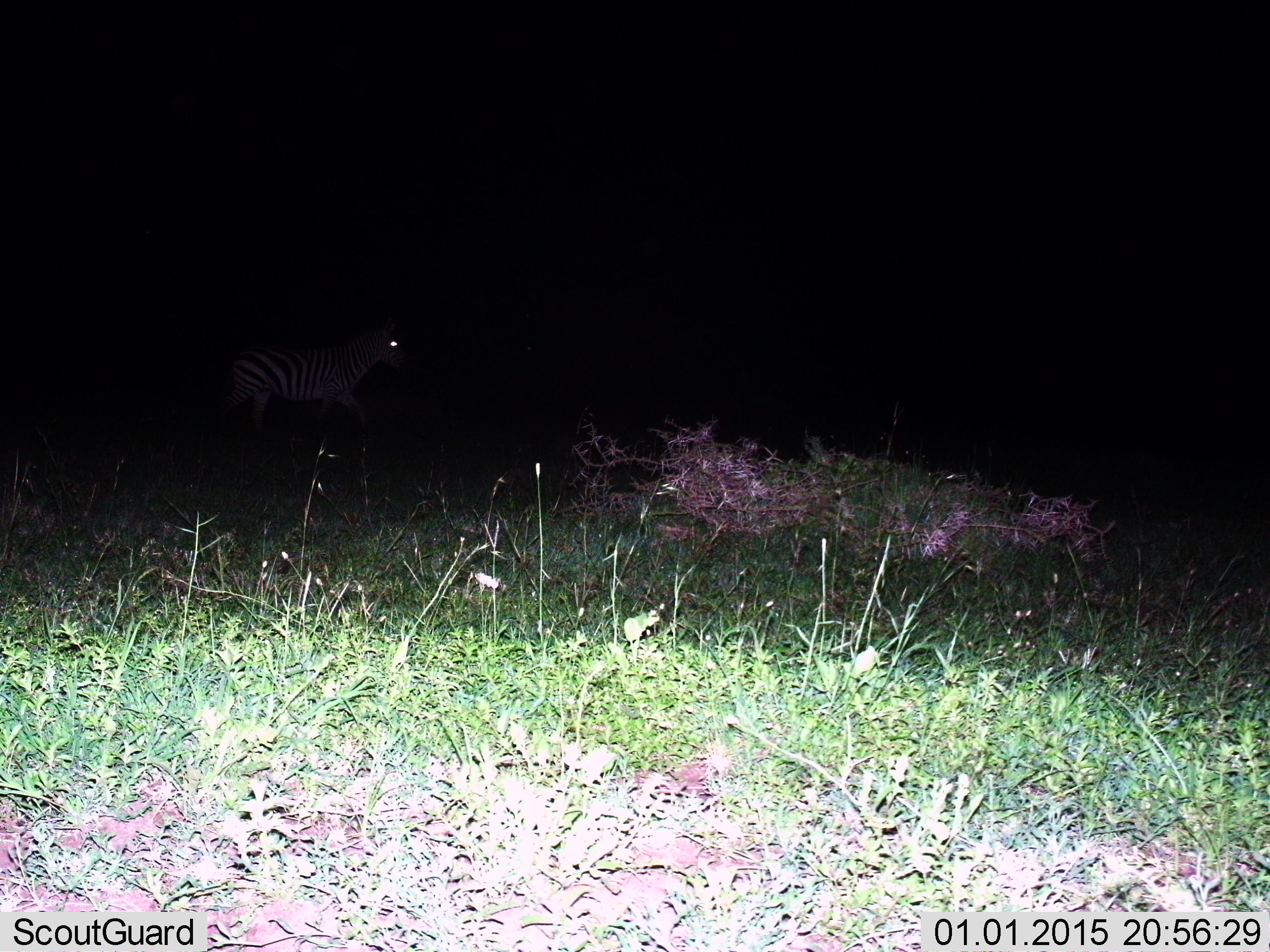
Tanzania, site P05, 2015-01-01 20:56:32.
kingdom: Animalia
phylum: Chordata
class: Mammalia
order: Perissodactyla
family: Equidae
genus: Equus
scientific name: Equus quagga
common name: plains zebra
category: zebra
Zebra (plains zebra) (Equus quagga), count 1. Behavior (volunteer vote fractions): standing 11%, resting 0%, moving 89%, interacting 0%. Young present (vote fraction): 0%. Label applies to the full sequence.